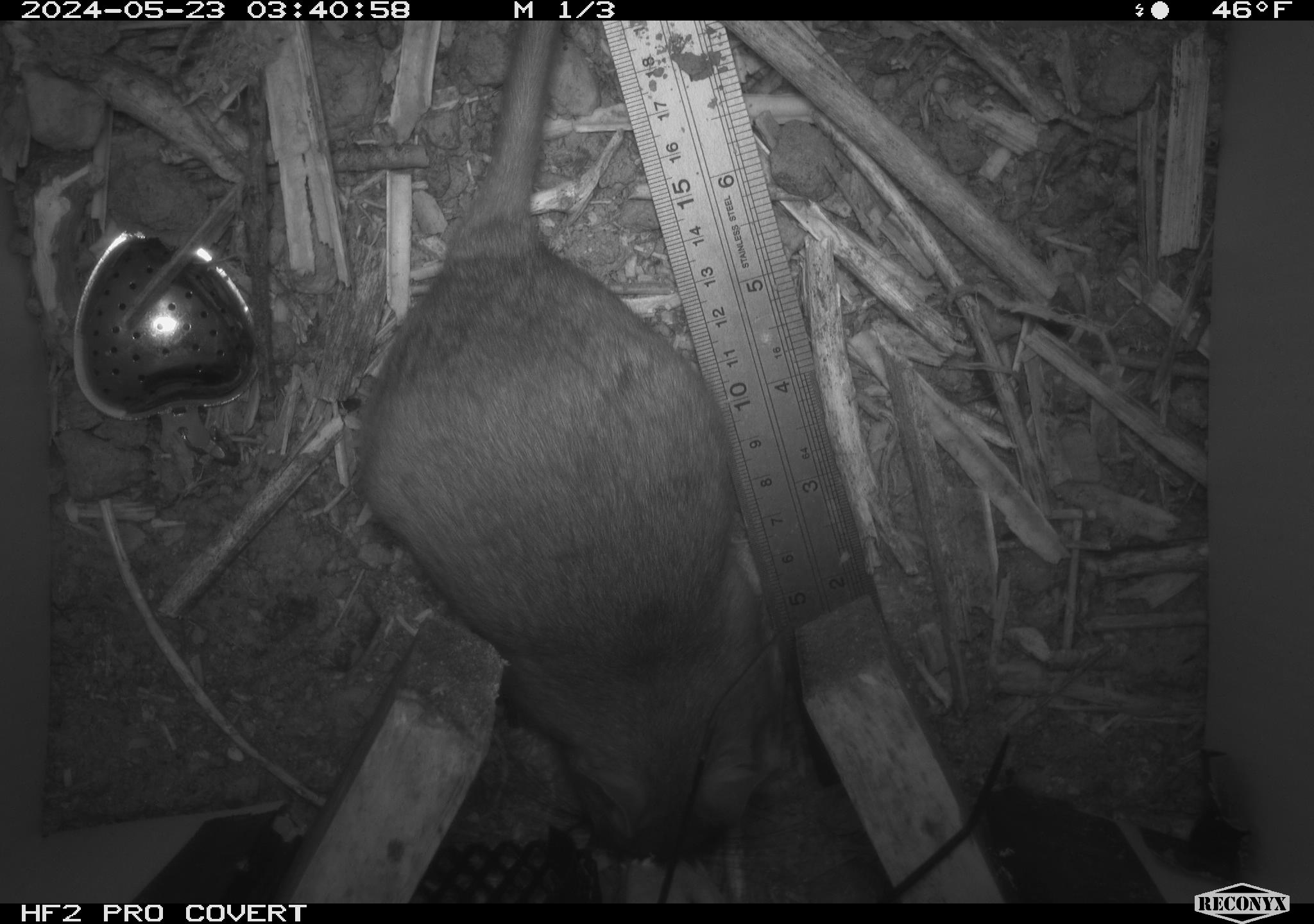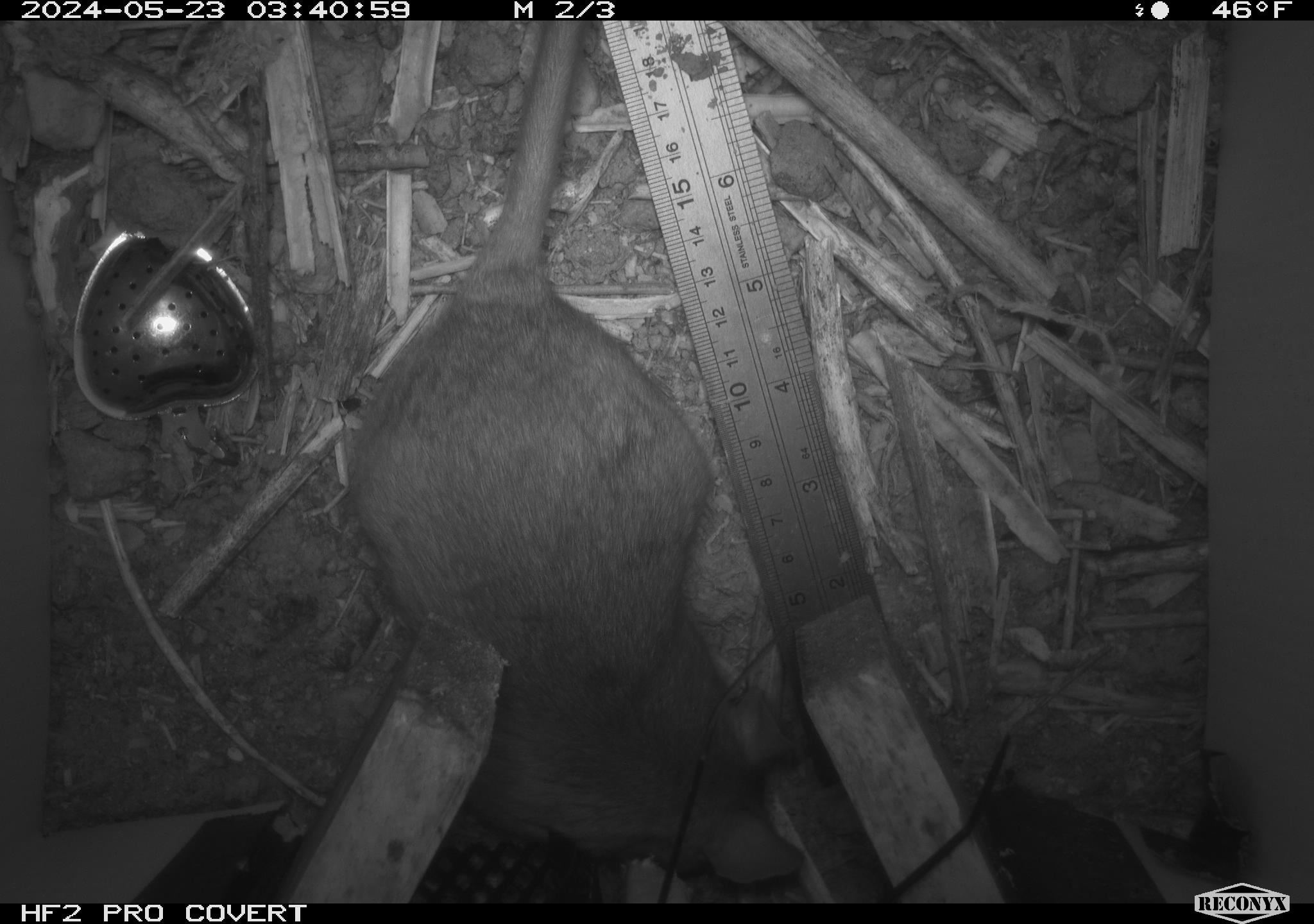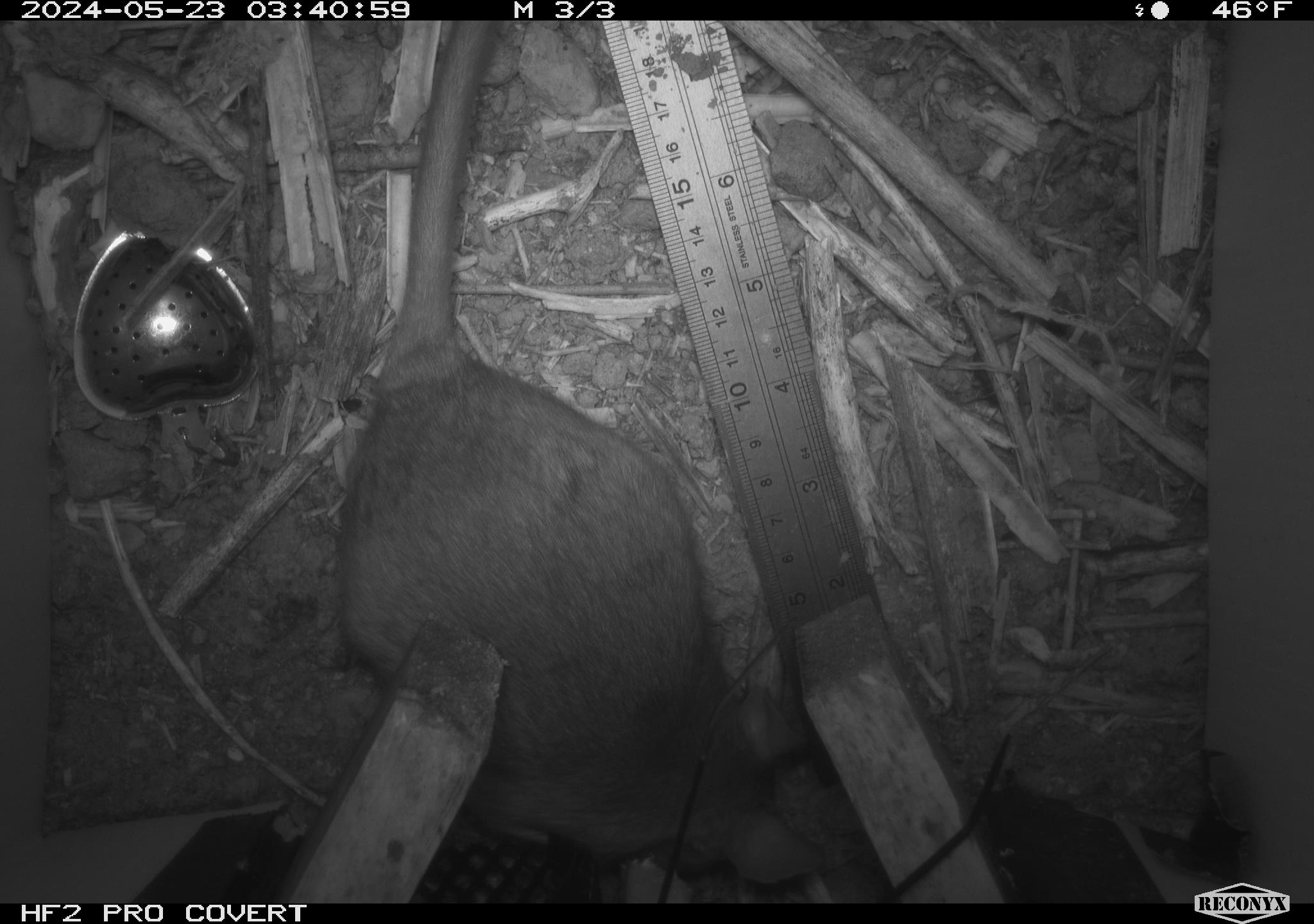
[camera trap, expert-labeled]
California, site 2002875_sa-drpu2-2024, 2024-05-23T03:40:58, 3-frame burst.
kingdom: Animalia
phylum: Chordata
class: Mammalia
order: Rodentia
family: Cricetidae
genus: Neotoma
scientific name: Neotoma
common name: pack rat or woodrat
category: neotoma species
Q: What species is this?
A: Neotoma species (pack rat or woodrat) (Neotoma).